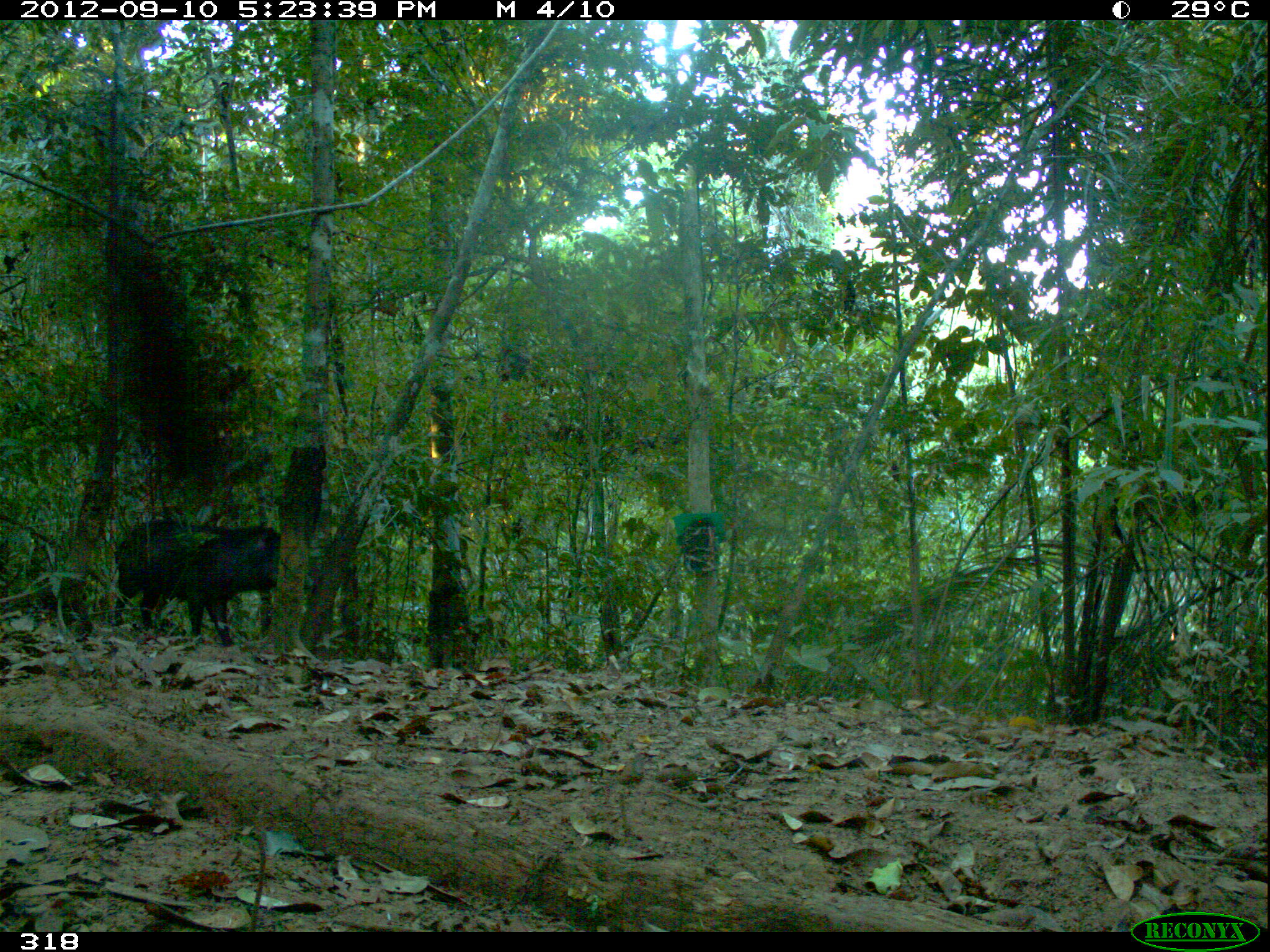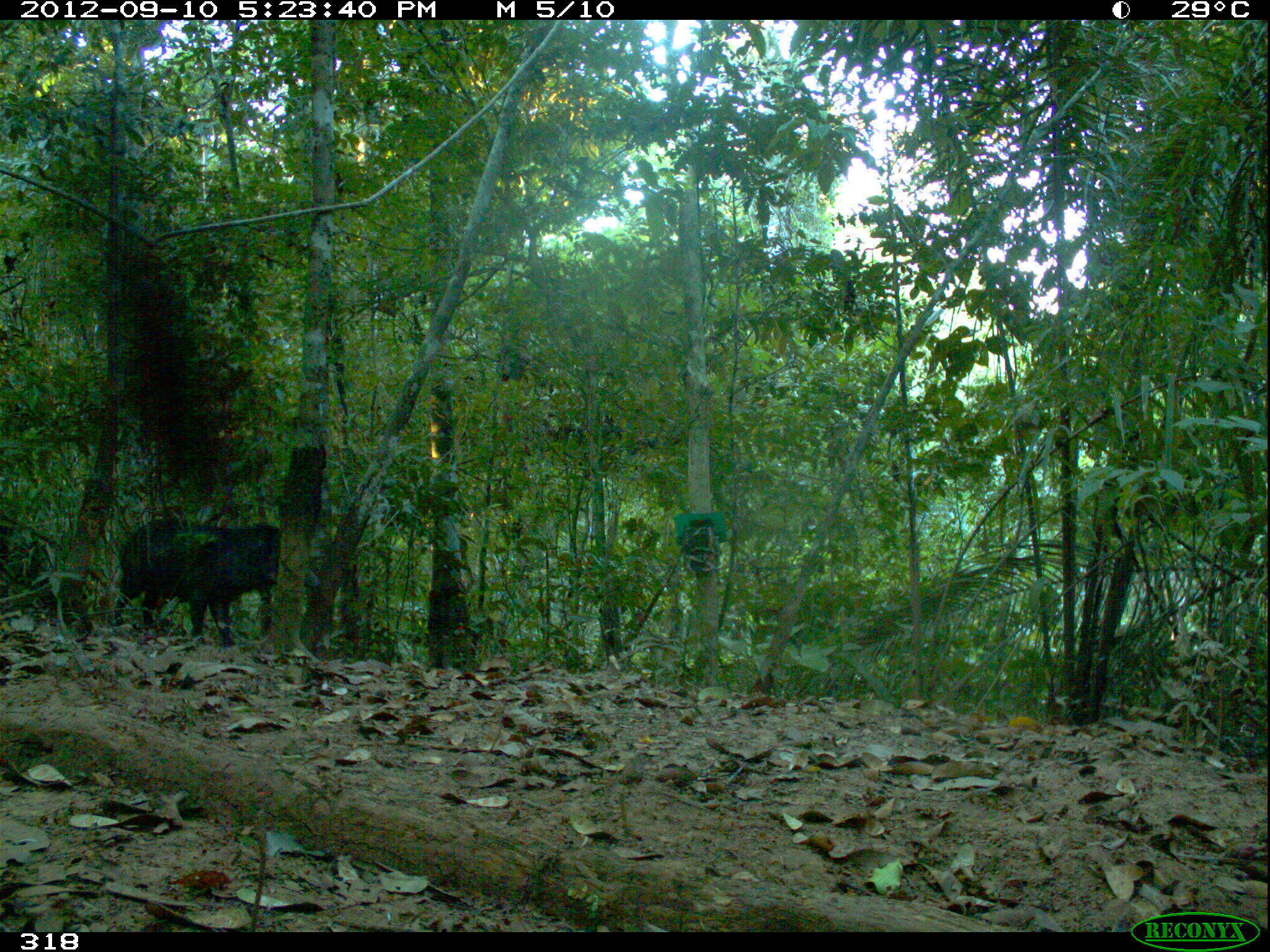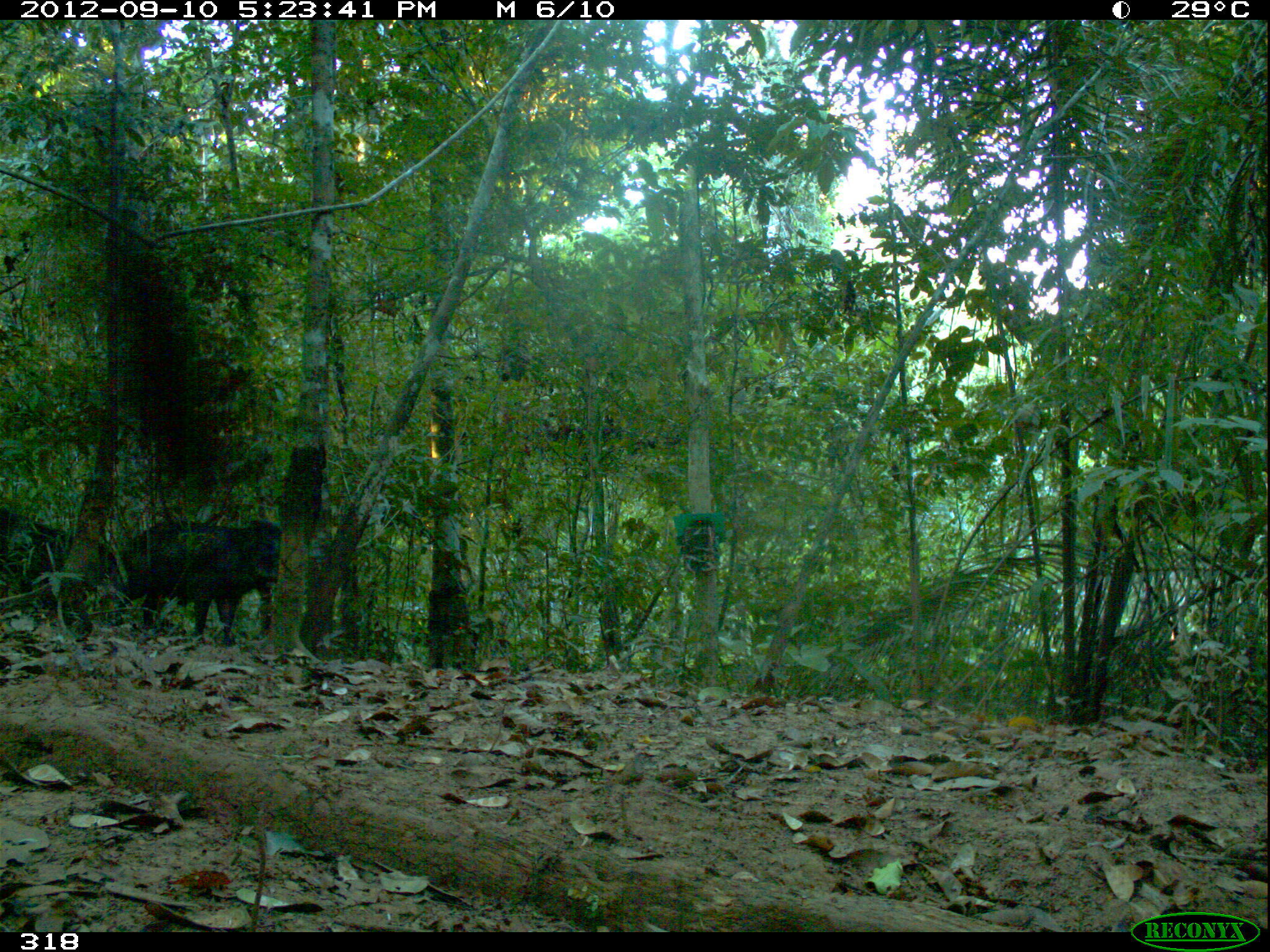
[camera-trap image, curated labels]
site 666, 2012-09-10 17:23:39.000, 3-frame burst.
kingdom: Animalia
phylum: Chordata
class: Mammalia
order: Artiodactyla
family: Tayassuidae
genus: Tayassu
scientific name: Tayassu pecari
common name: white-lipped peccary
Tayassu pecari (white-lipped peccary).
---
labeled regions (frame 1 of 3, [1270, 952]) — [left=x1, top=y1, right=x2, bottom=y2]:
tayassu pecari: [left=111, top=517, right=313, bottom=644]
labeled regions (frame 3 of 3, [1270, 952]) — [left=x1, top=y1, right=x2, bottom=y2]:
tayassu pecari: [left=114, top=515, right=281, bottom=646]; [left=0, top=503, right=113, bottom=605]